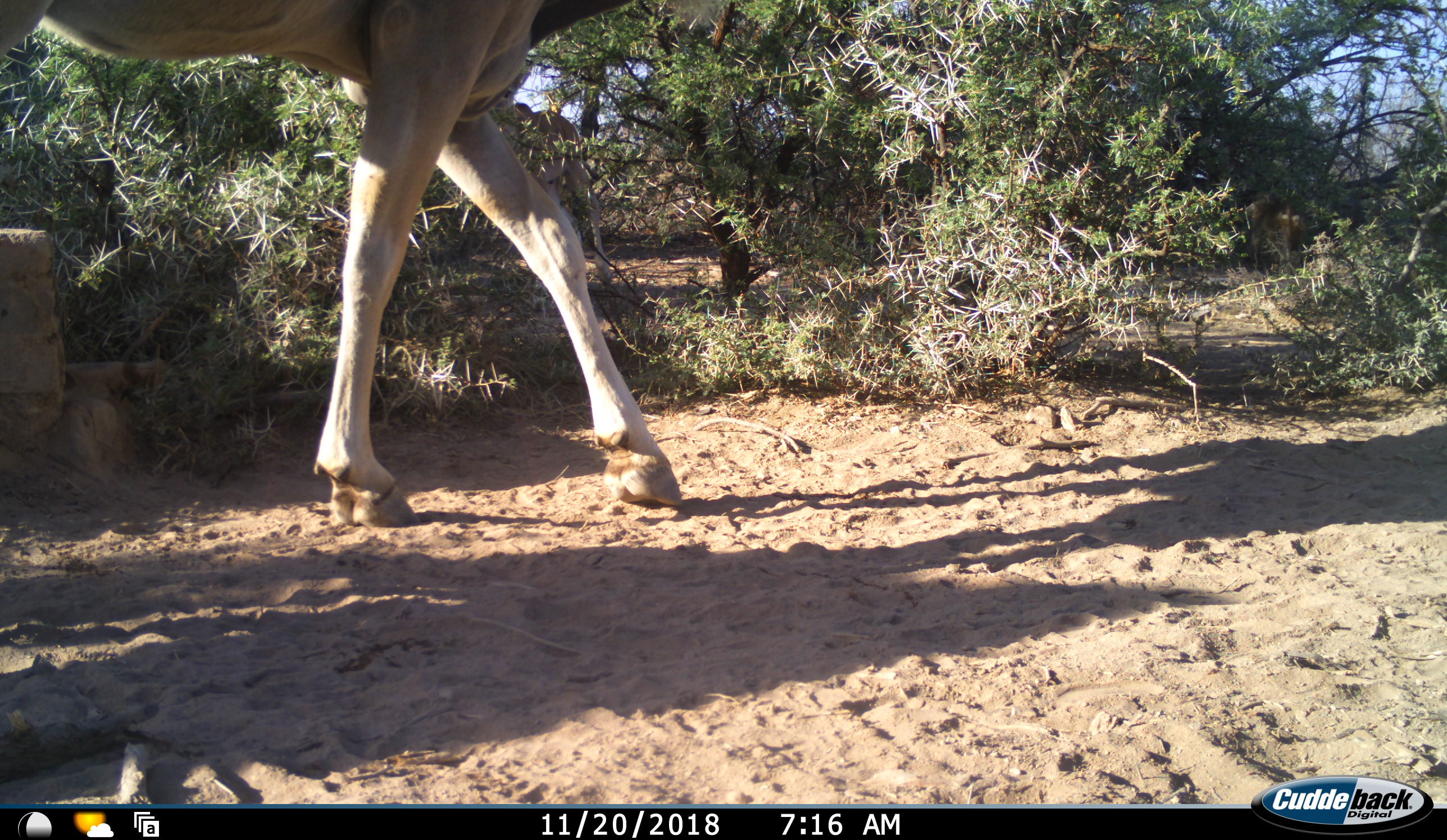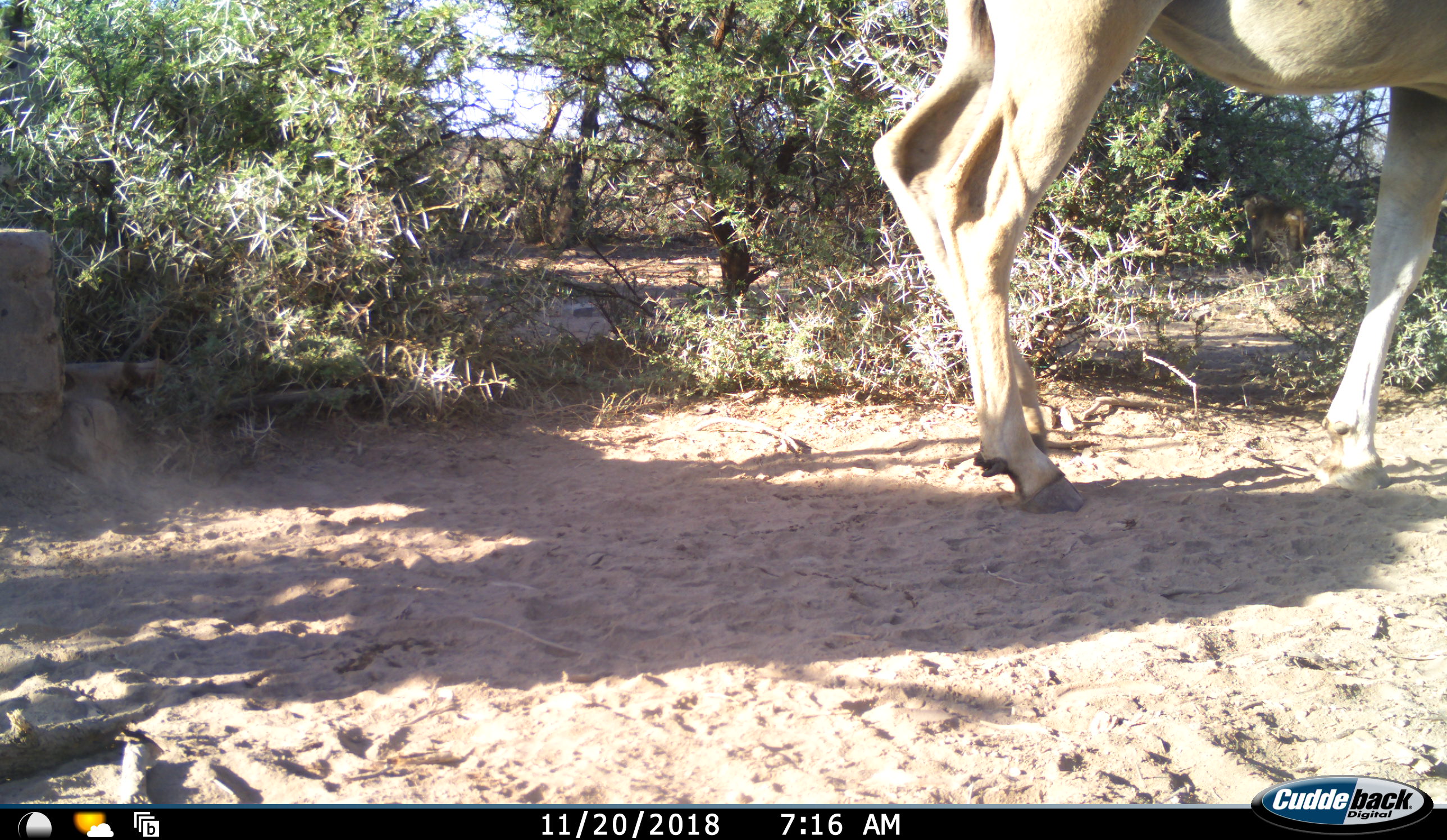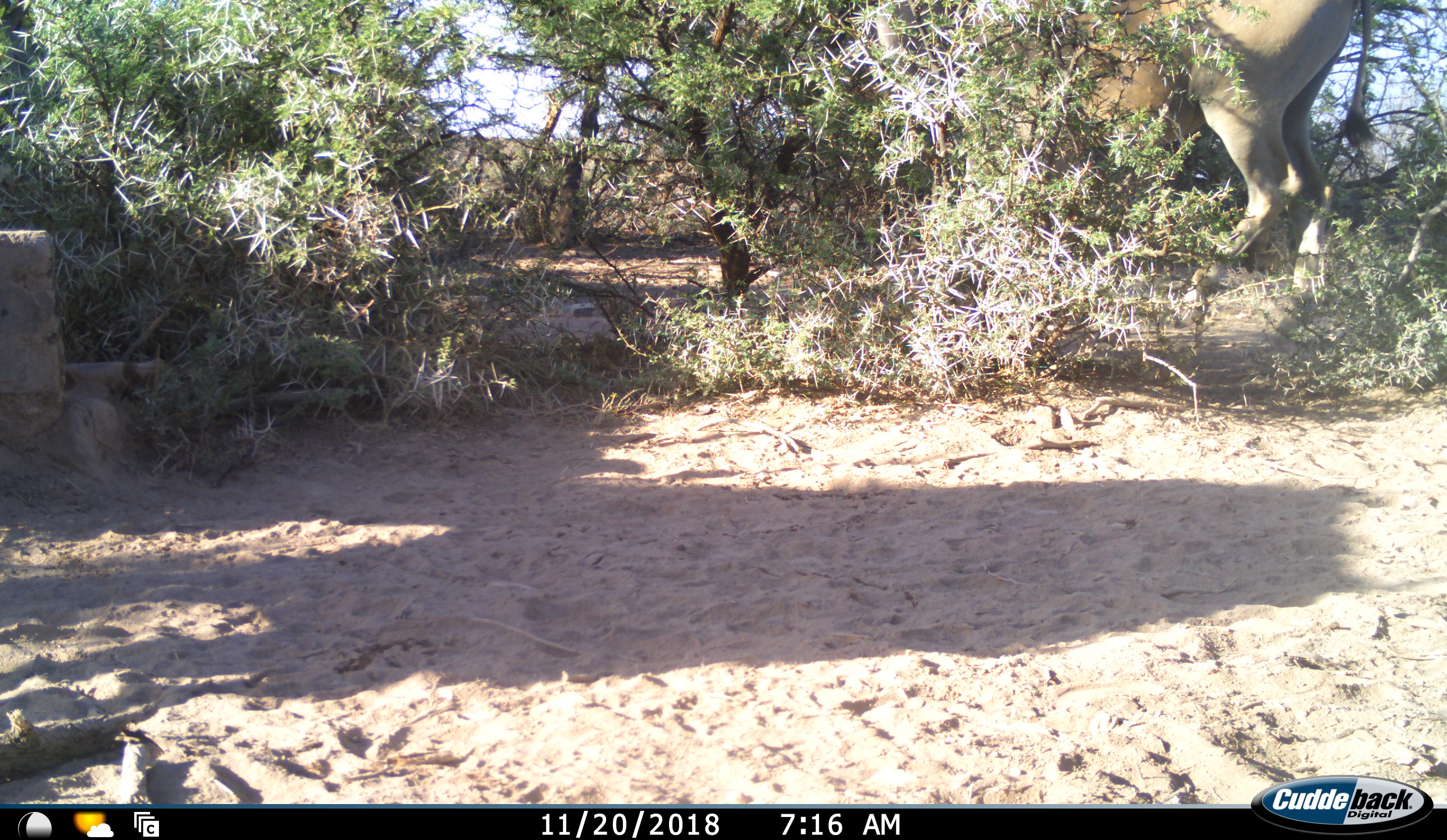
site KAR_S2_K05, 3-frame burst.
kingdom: Animalia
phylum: Chordata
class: Mammalia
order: Artiodactyla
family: Bovidae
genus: Tragelaphus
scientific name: Tragelaphus oryx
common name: eland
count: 1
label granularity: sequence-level